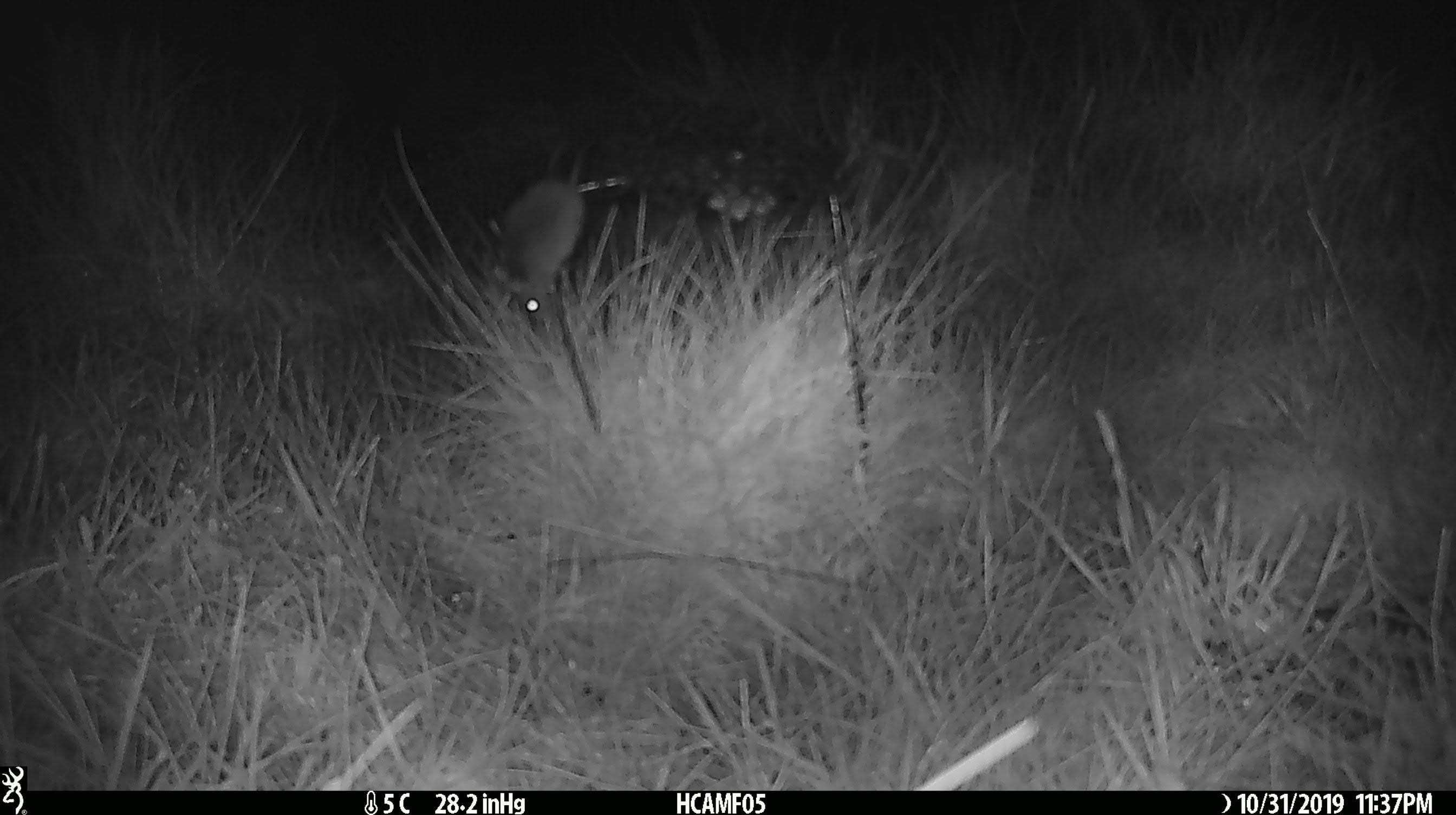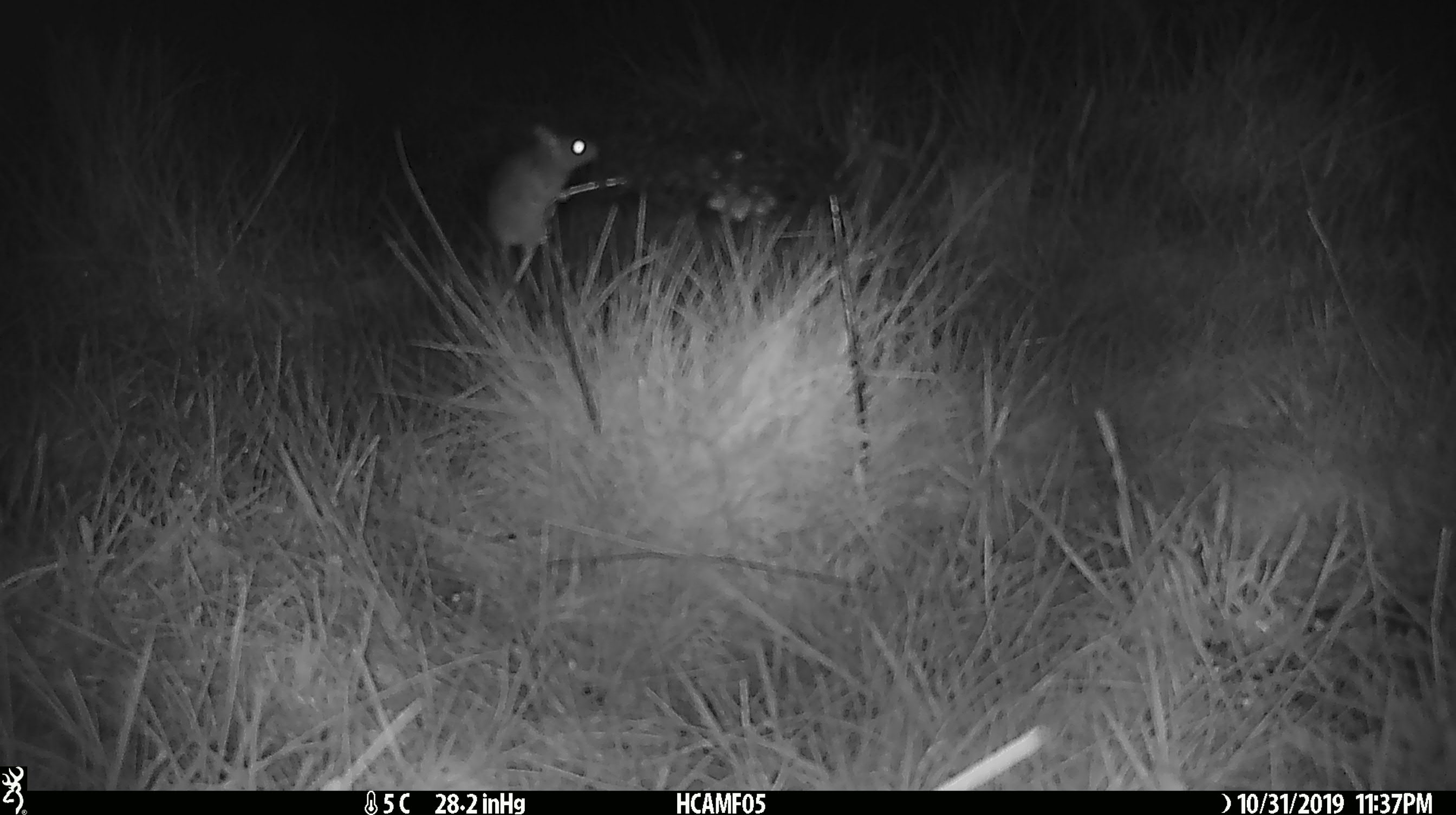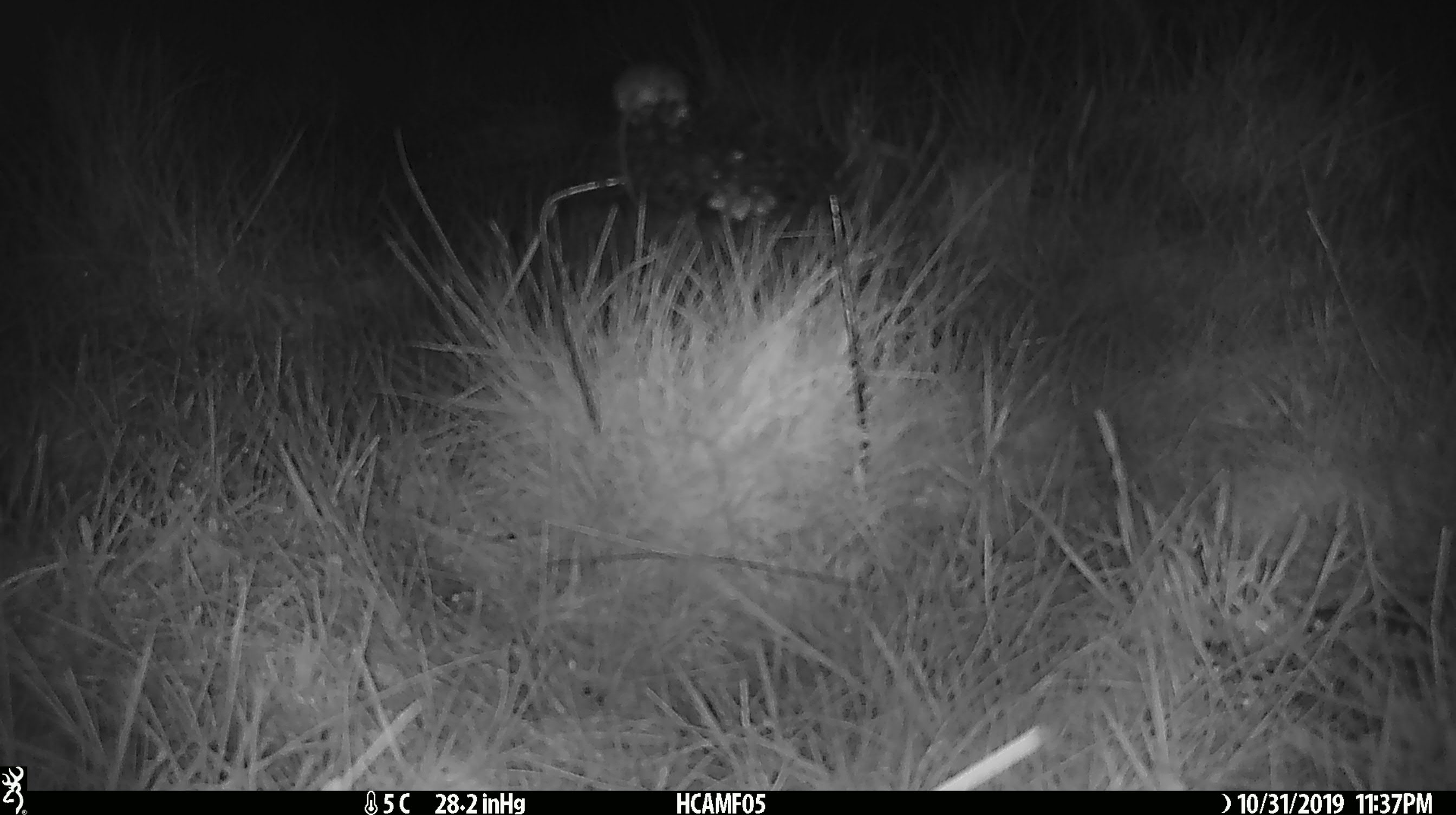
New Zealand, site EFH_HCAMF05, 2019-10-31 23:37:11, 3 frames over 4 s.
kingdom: Animalia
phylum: Chordata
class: Mammalia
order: Rodentia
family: Muridae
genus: Mus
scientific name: Mus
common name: mouse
Mouse (Mus).